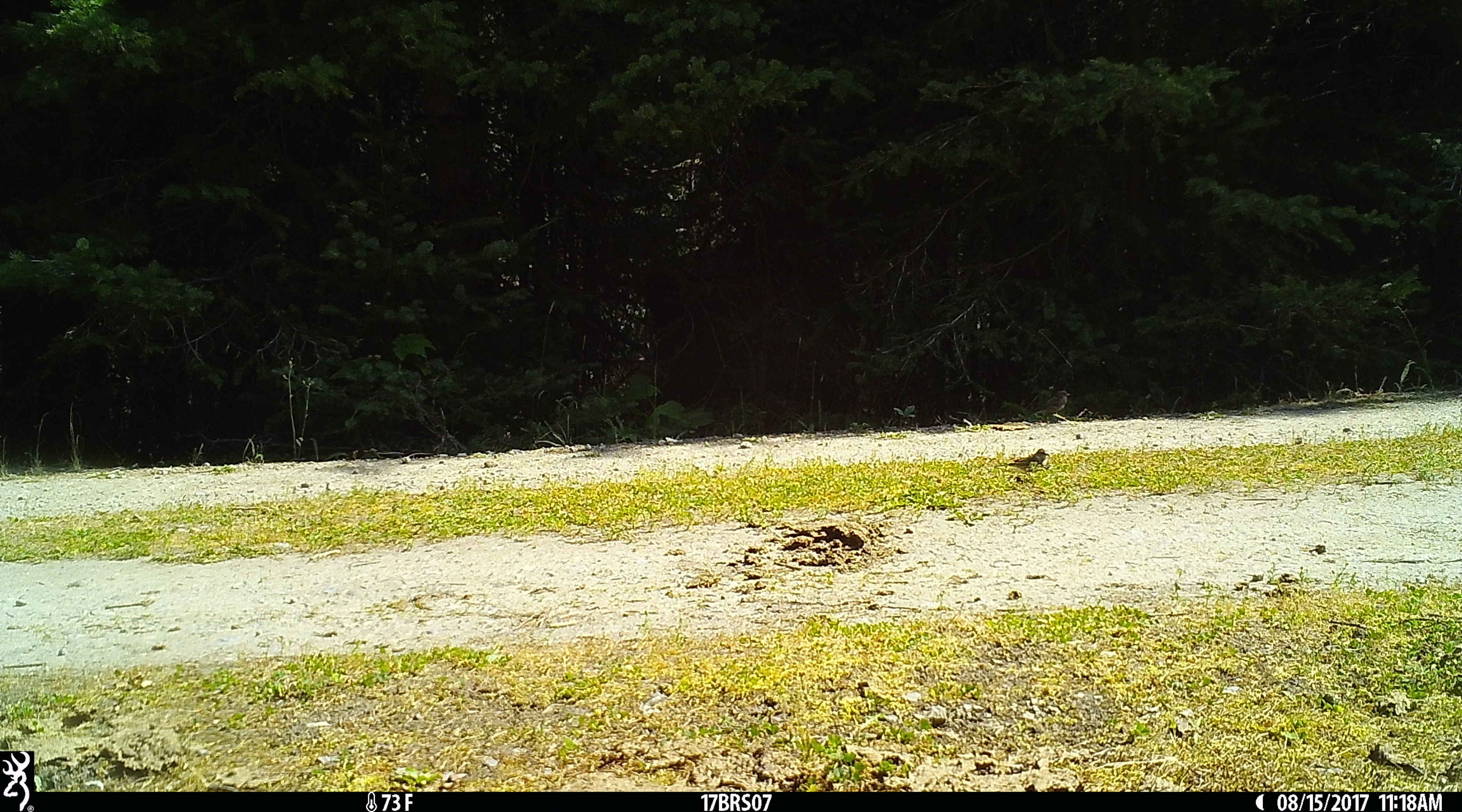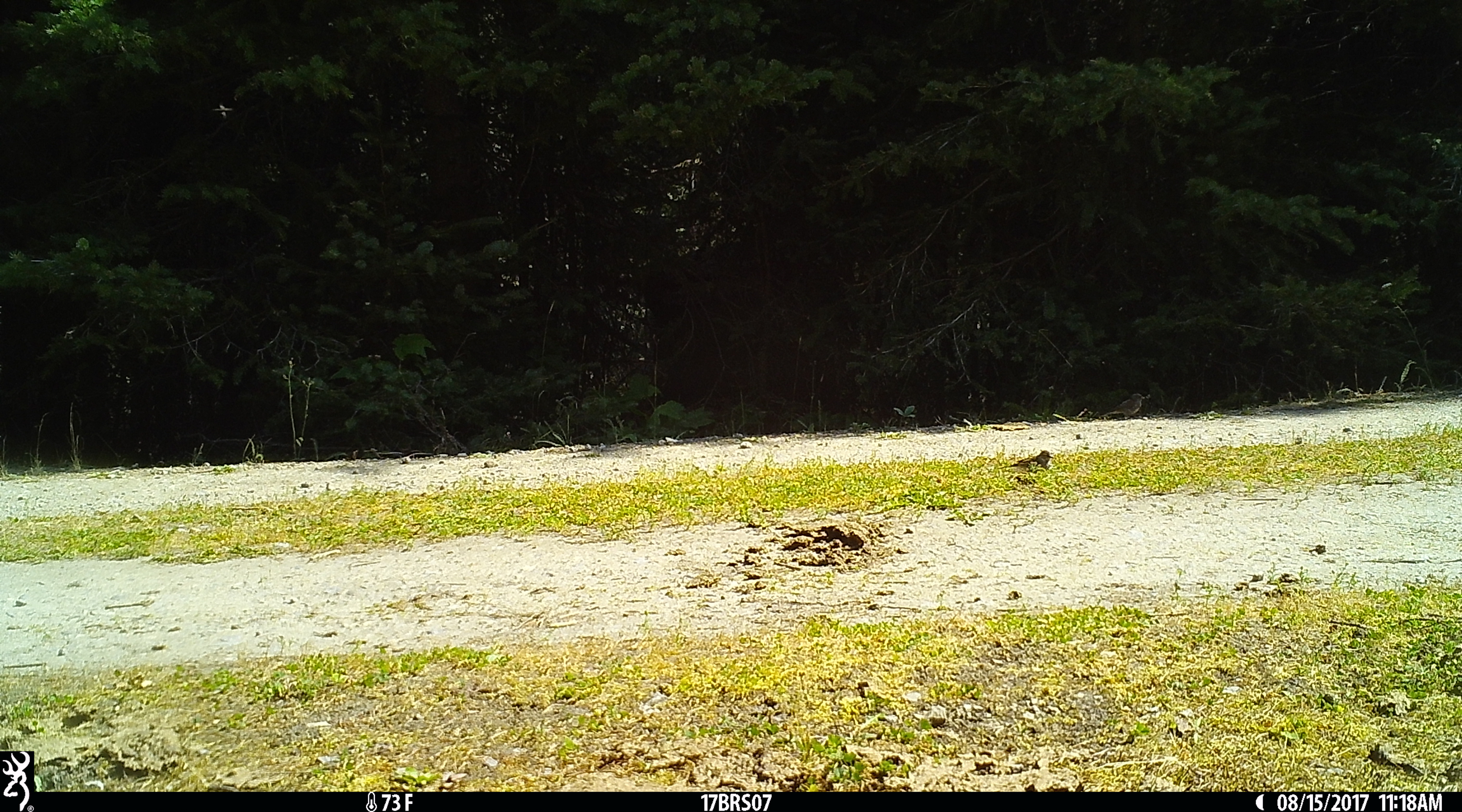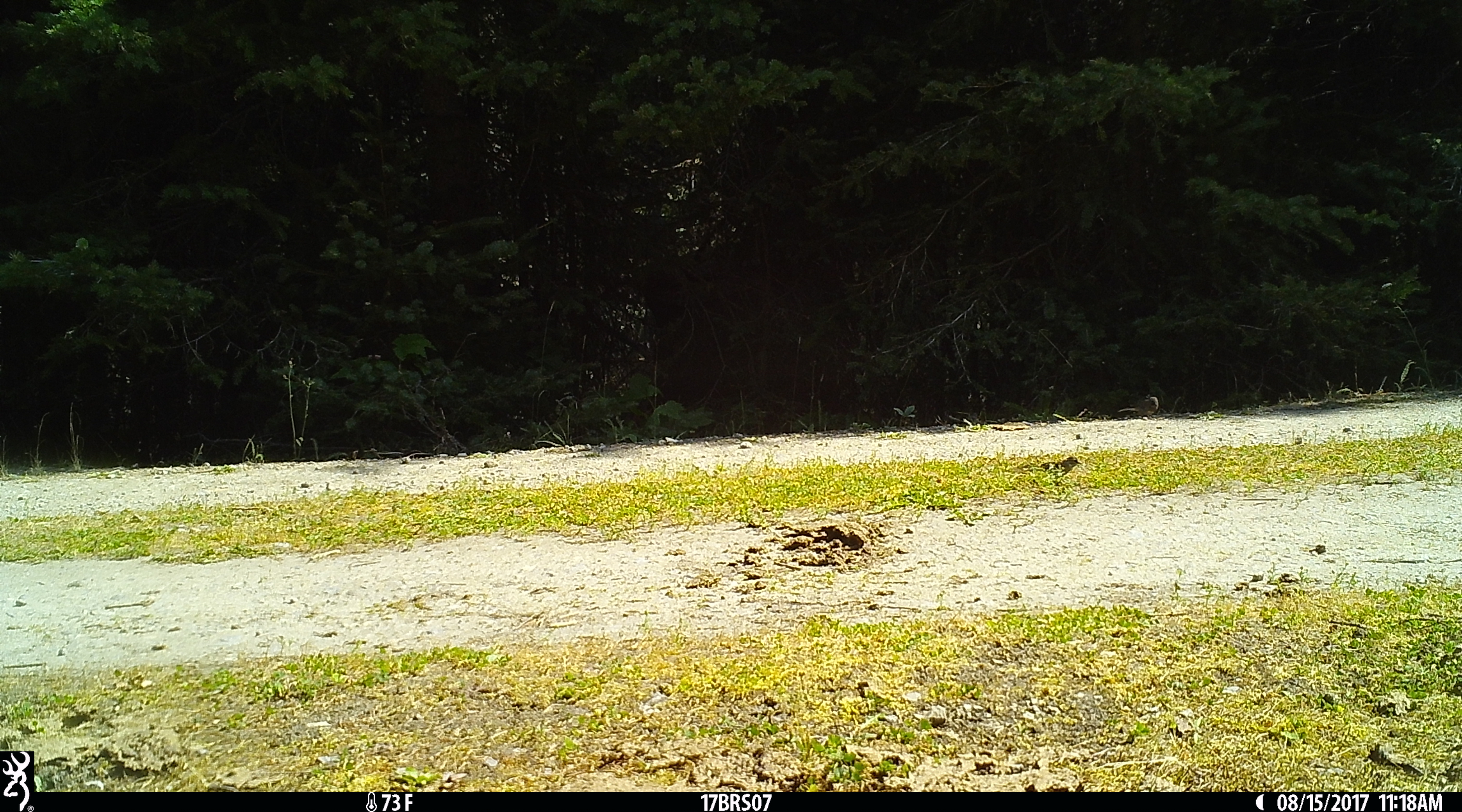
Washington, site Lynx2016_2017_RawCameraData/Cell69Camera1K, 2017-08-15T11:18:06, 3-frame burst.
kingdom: Animalia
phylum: Chordata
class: Aves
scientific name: Aves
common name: birds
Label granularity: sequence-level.